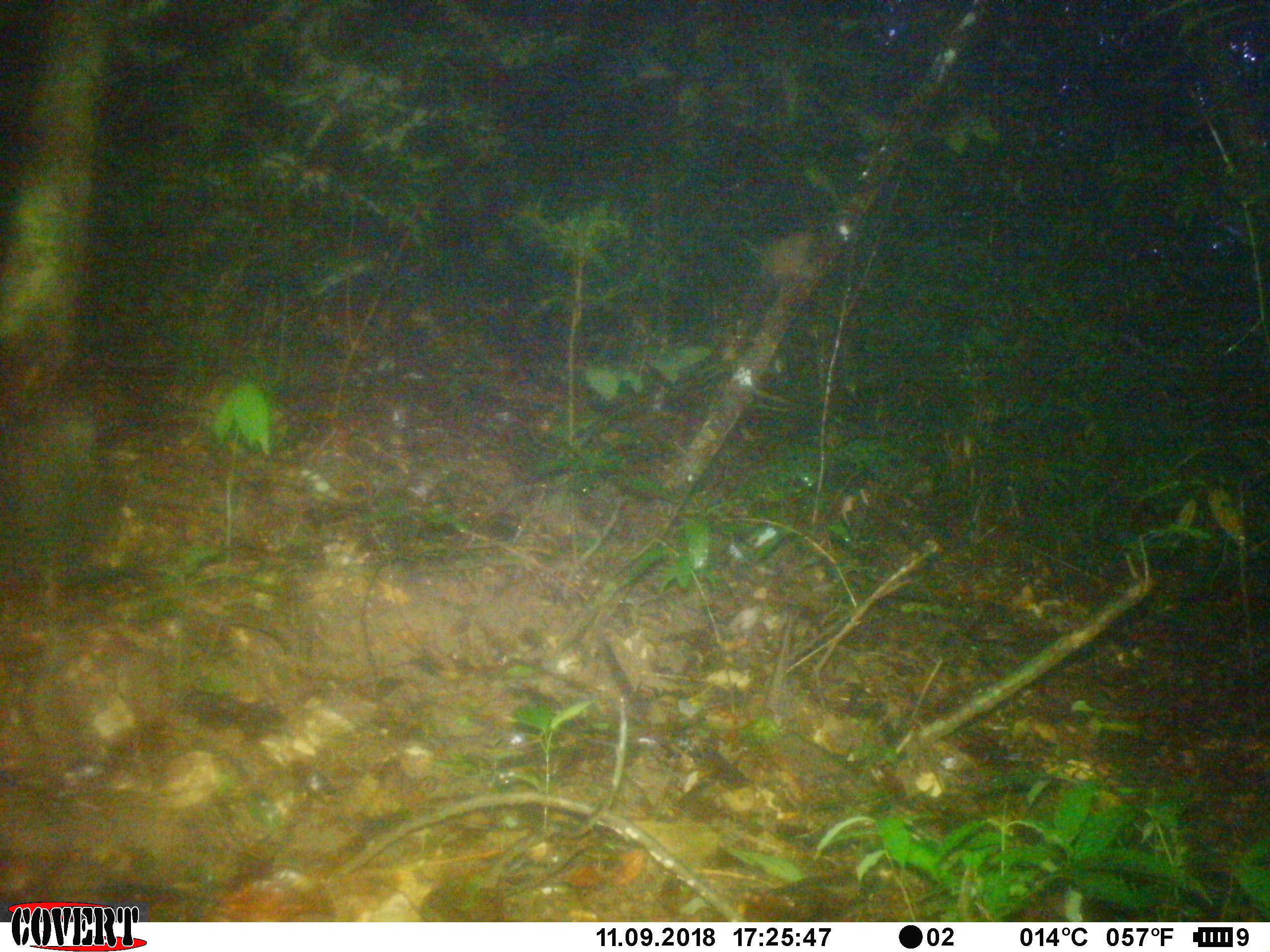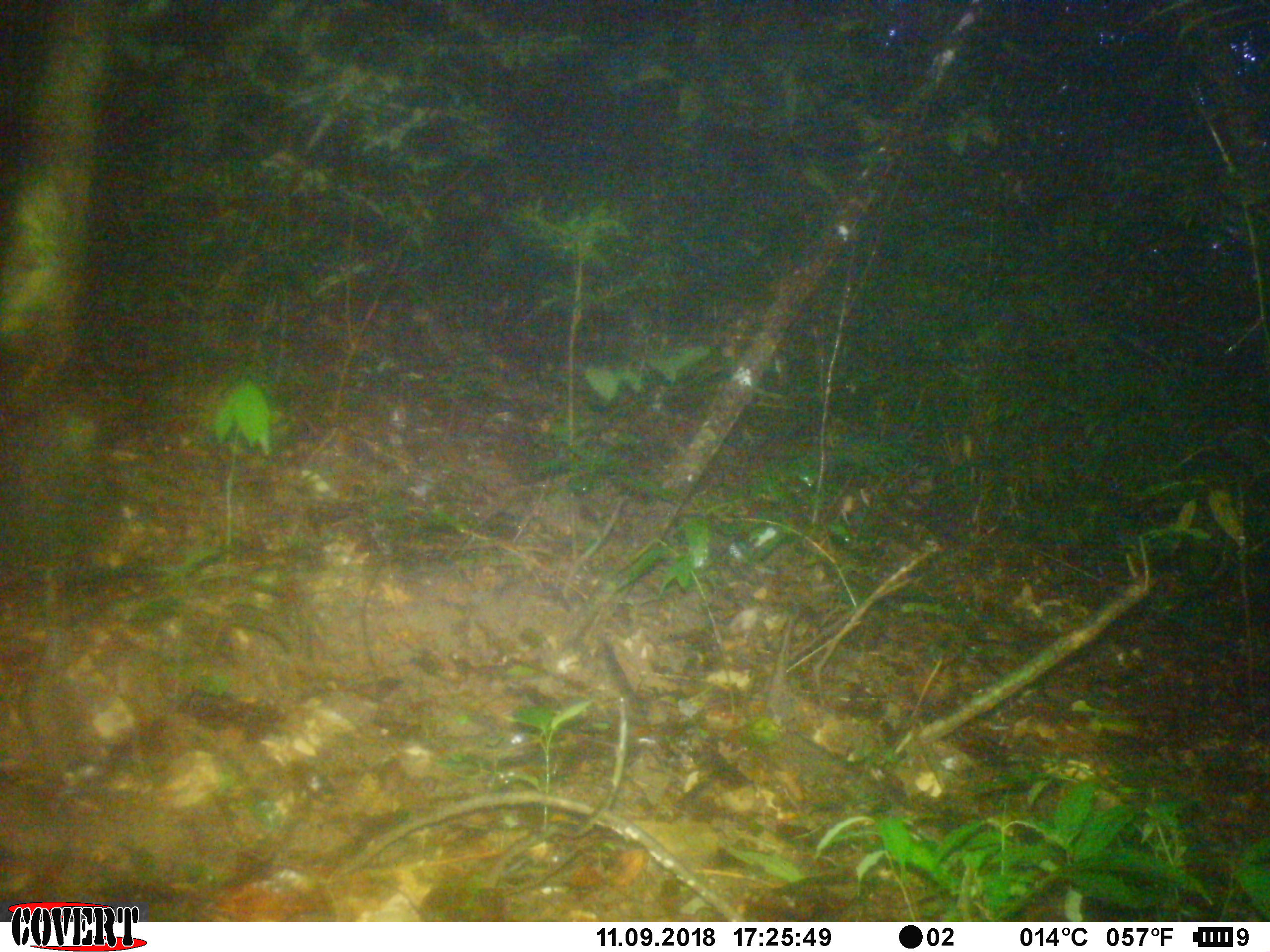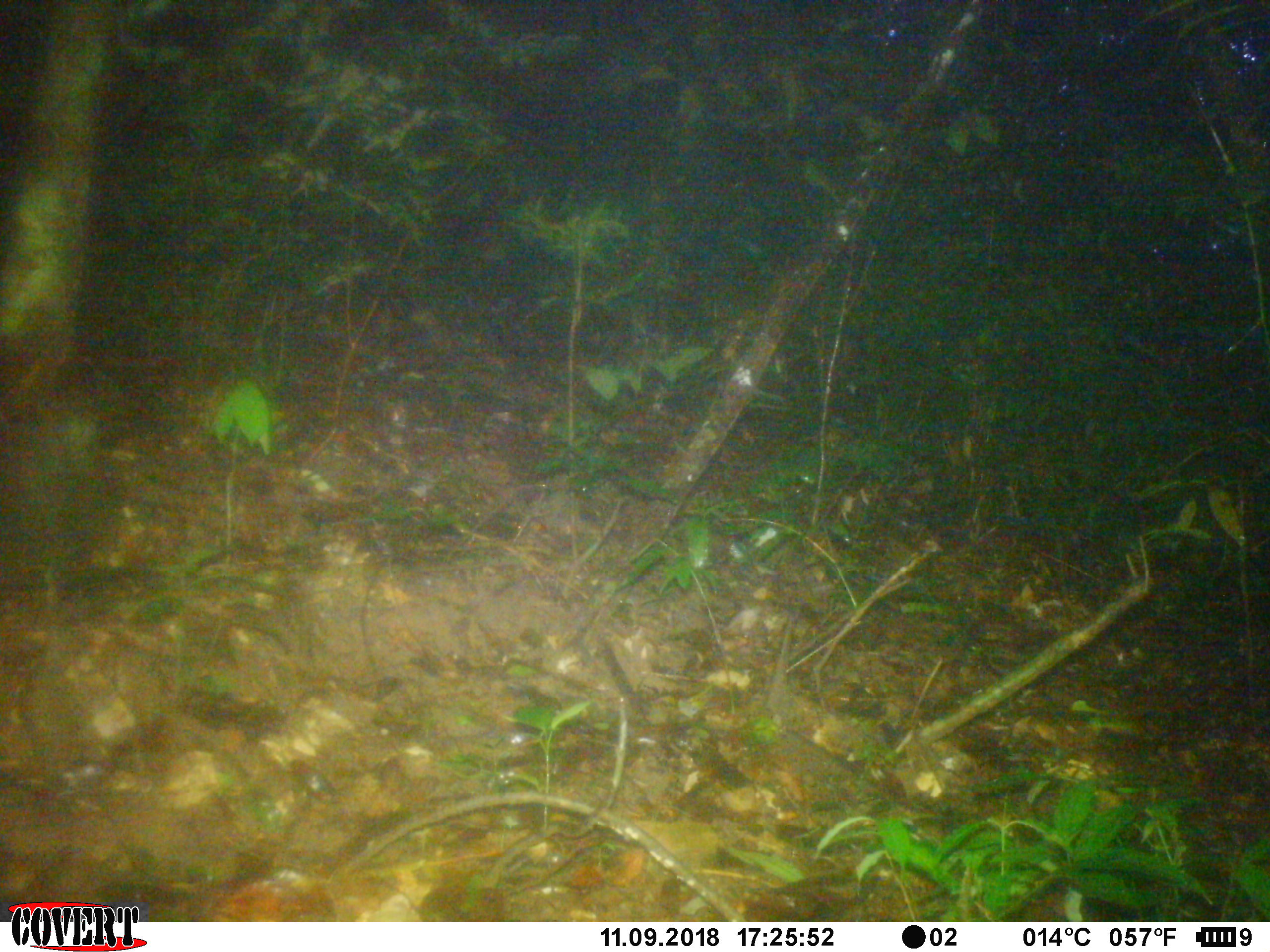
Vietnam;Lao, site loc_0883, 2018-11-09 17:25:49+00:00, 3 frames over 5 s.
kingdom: Animalia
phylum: Chordata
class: Mammalia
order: Rodentia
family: Sciuridae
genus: Dremomys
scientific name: Dremomys rufigenis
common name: red-cheeked squirrel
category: red cheeked squirrel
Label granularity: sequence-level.